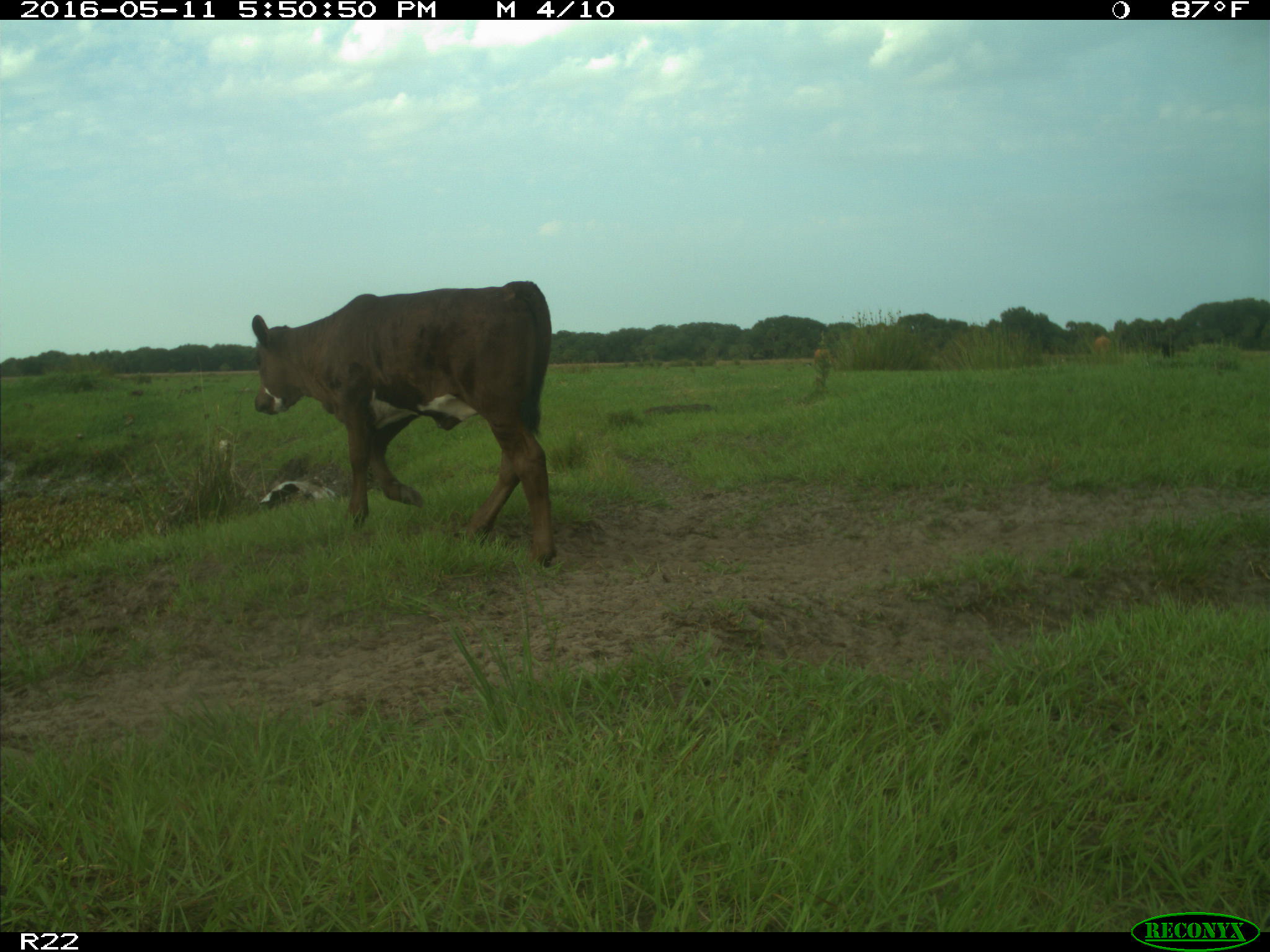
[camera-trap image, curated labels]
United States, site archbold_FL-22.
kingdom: Animalia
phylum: Chordata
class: Mammalia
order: Artiodactyla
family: Bovidae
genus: Bos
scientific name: Bos taurus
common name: domestic cow